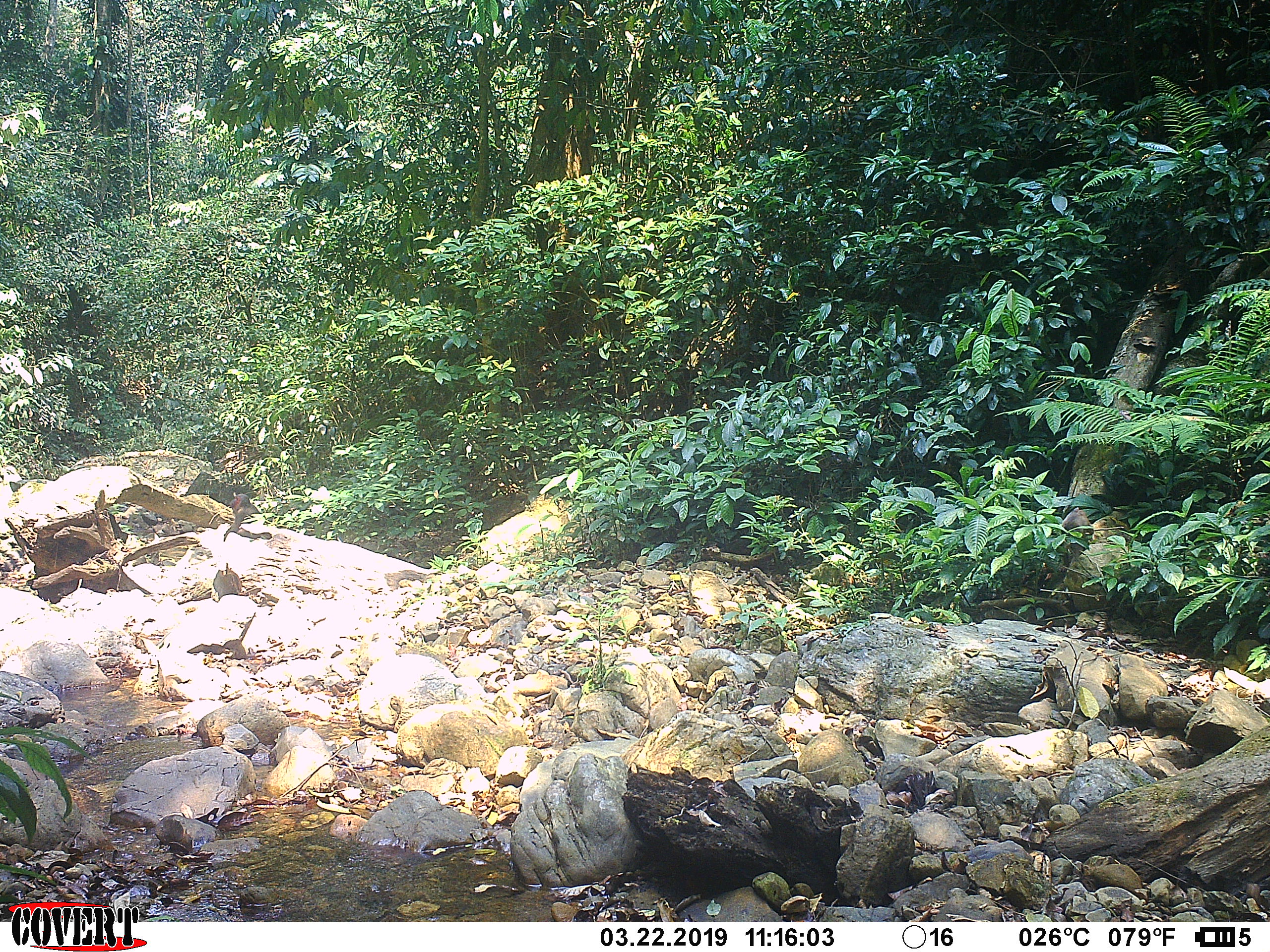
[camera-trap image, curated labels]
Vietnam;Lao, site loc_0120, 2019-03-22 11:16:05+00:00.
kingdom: Animalia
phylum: Chordata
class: Mammalia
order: Primates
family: Cercopithecidae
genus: Macaca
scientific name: Macaca arctoides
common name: stump-tailed macaque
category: stump tailed macaque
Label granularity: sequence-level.